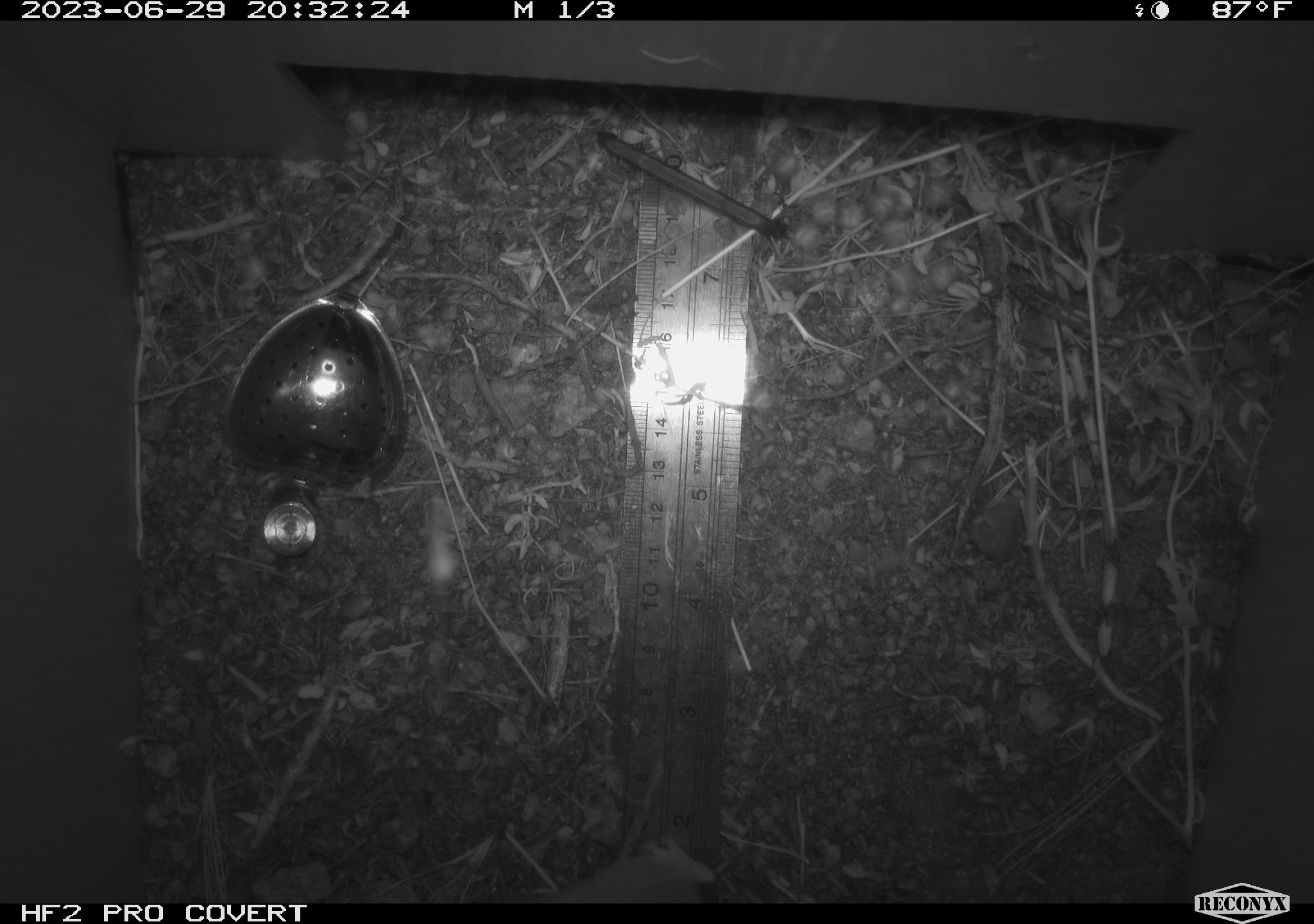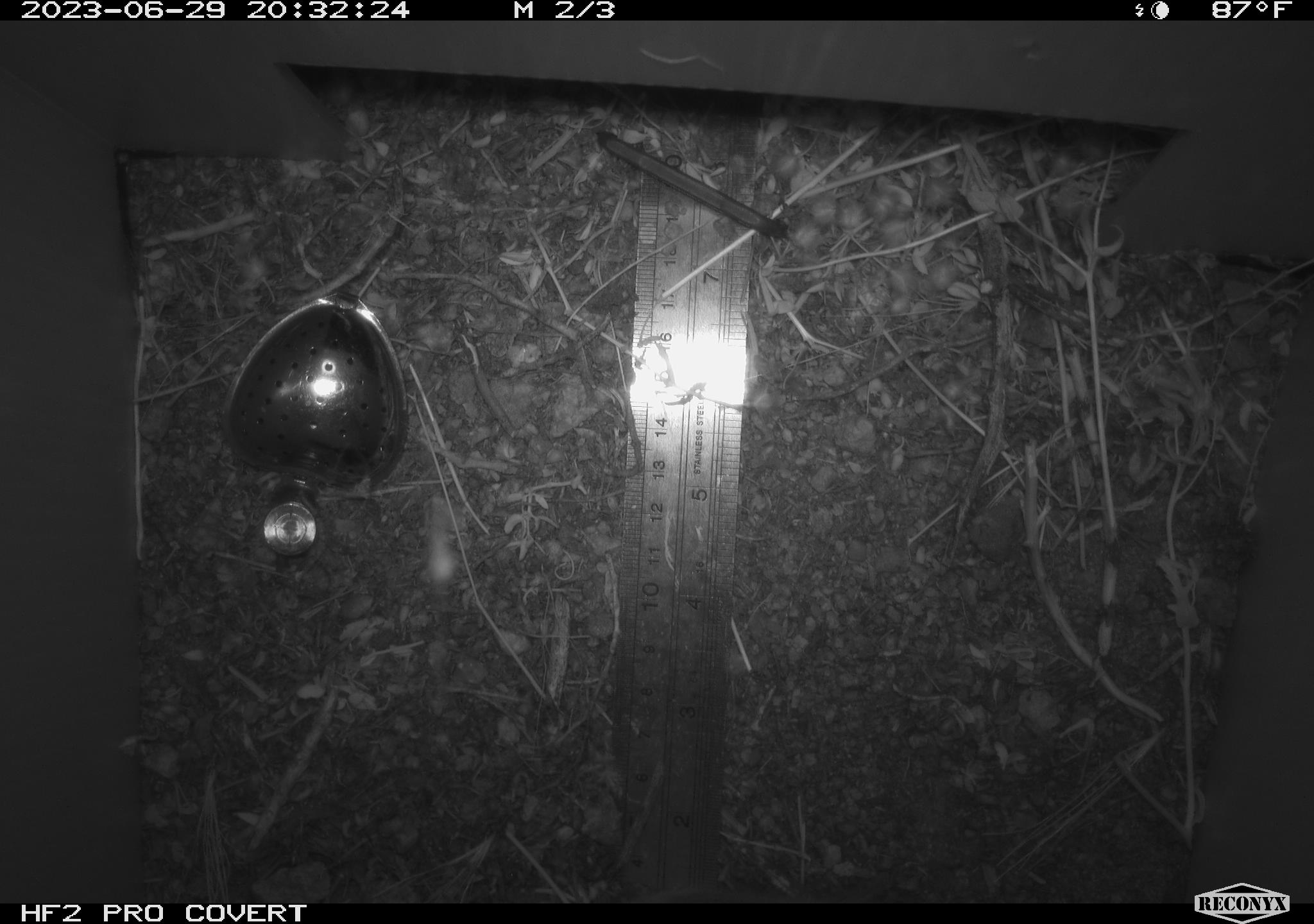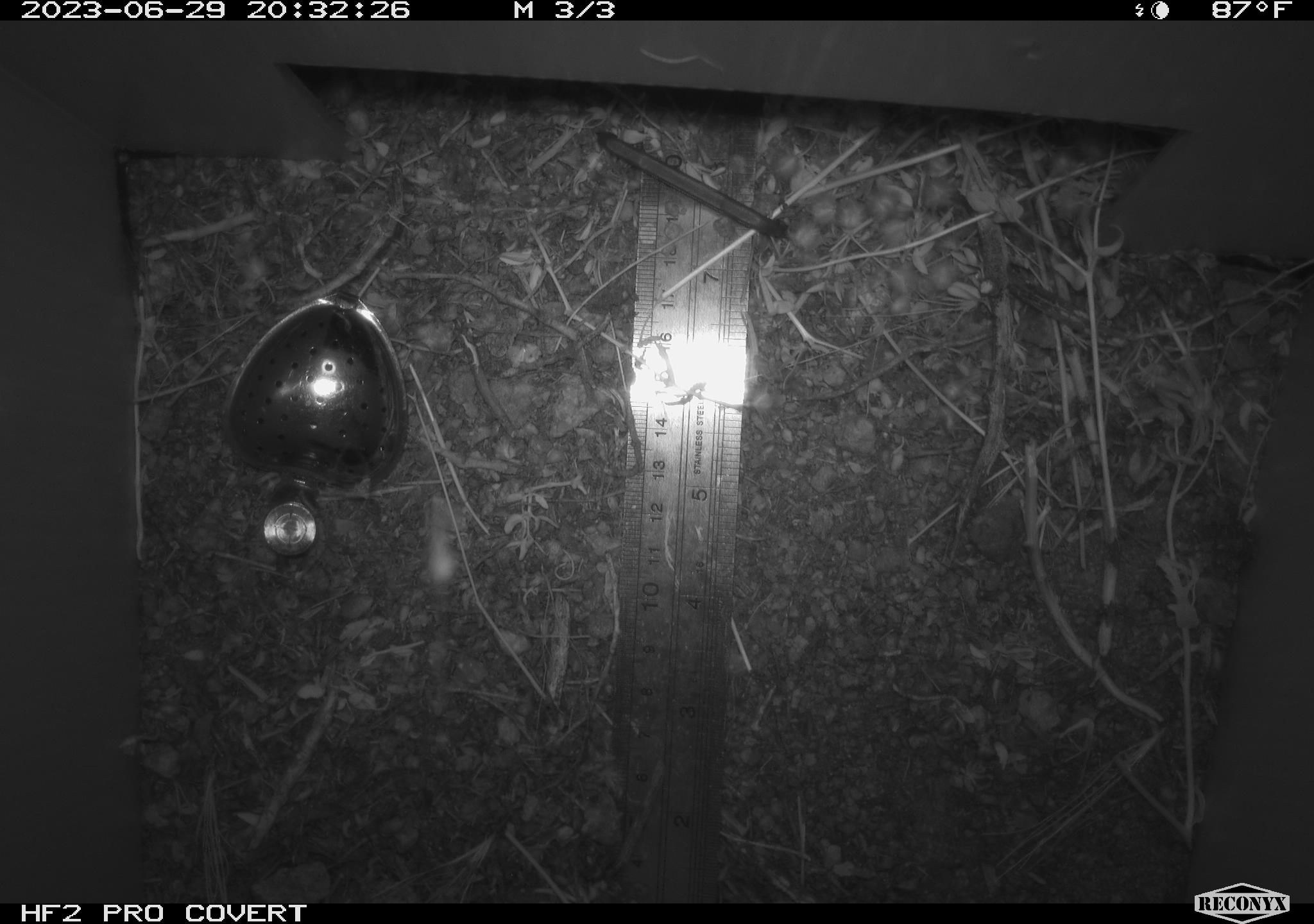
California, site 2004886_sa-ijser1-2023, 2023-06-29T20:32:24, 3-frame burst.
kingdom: Animalia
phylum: Chordata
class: Mammalia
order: Rodentia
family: Heteromyidae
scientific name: Heteromyidae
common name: kangaroo rats and pocket mice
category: heteromyidae family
Heteromyidae family (kangaroo rats and pocket mice) (Heteromyidae).